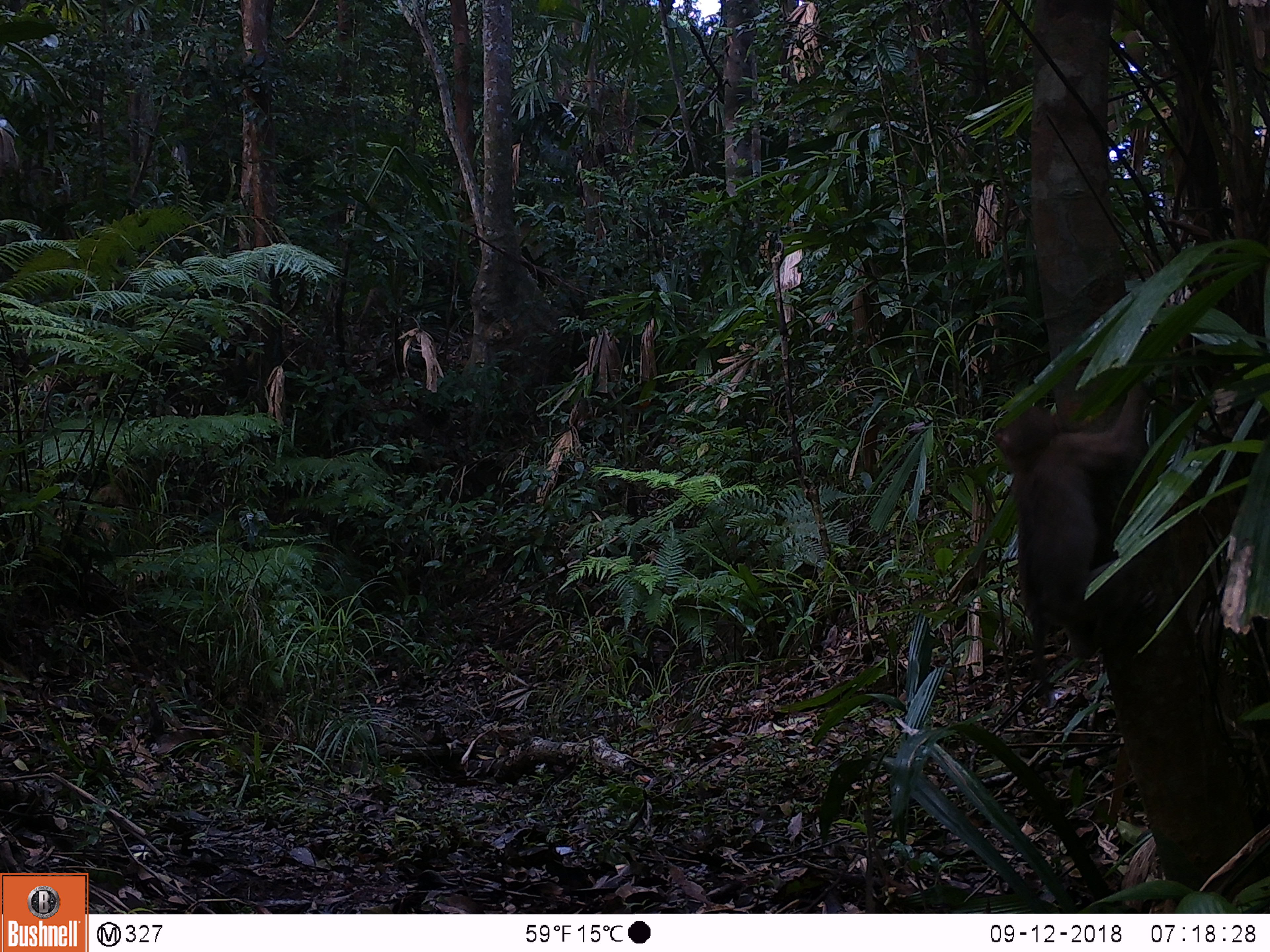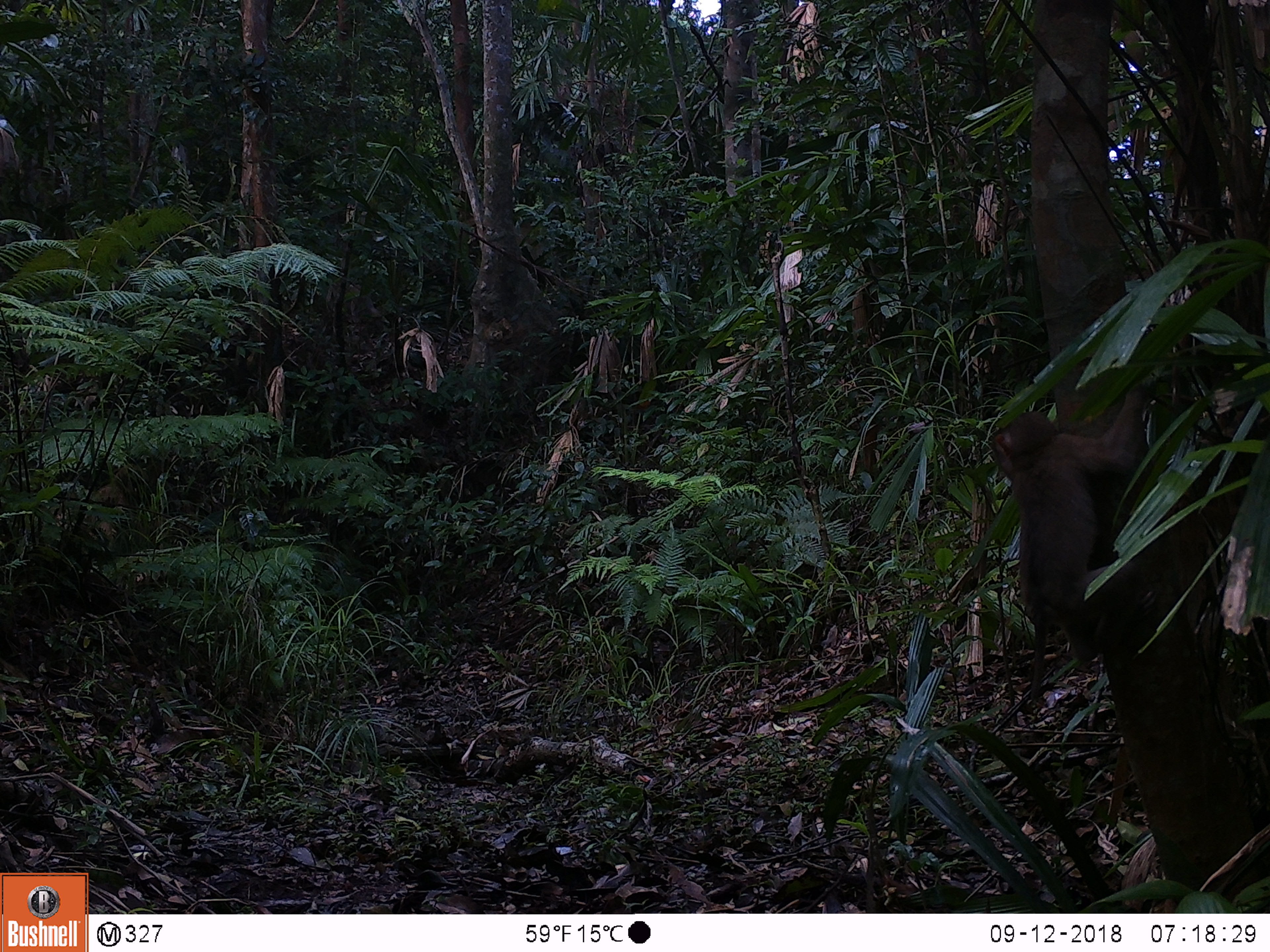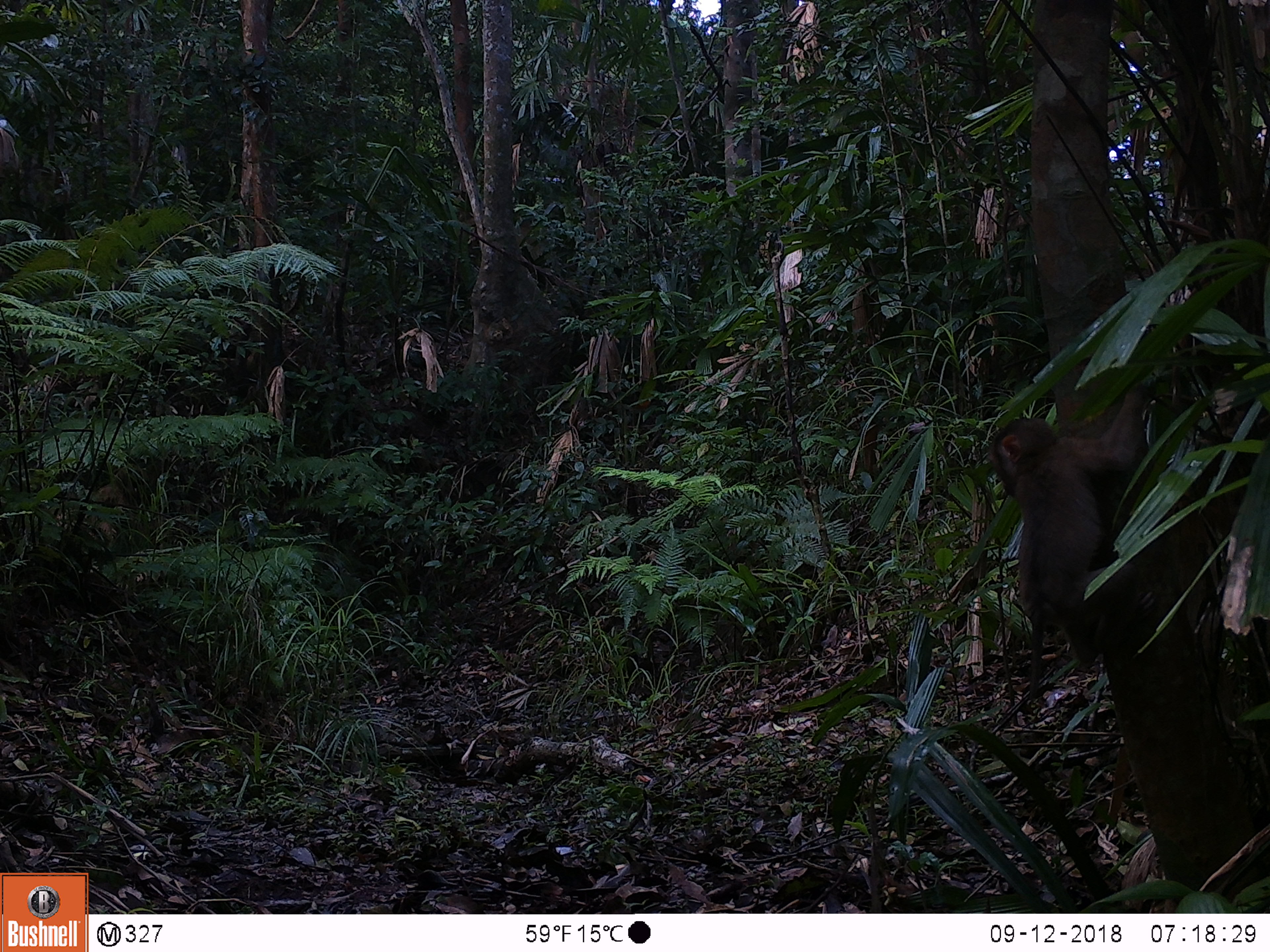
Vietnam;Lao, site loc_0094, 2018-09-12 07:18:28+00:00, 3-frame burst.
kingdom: Animalia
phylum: Chordata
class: Mammalia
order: Primates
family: Cercopithecidae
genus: Macaca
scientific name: Macaca nemestrina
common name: pig-tailed macaque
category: pig tailed macaque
Pig tailed macaque (pig-tailed macaque) (Macaca nemestrina). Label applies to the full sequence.